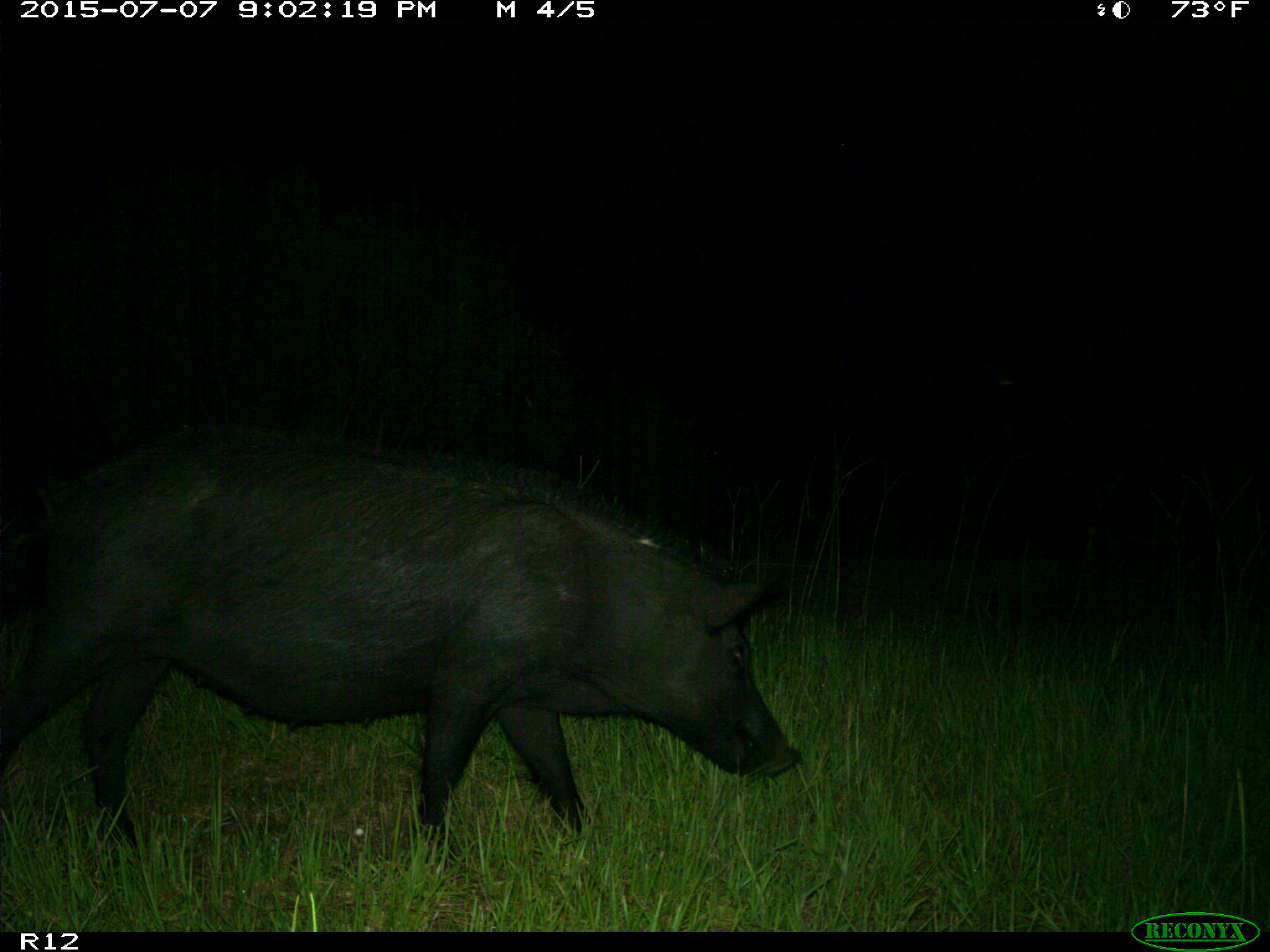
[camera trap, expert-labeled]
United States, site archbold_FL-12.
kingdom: Animalia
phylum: Chordata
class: Mammalia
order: Artiodactyla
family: Suidae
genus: Sus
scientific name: Sus scrofa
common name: wild boar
Sus scrofa (wild boar).